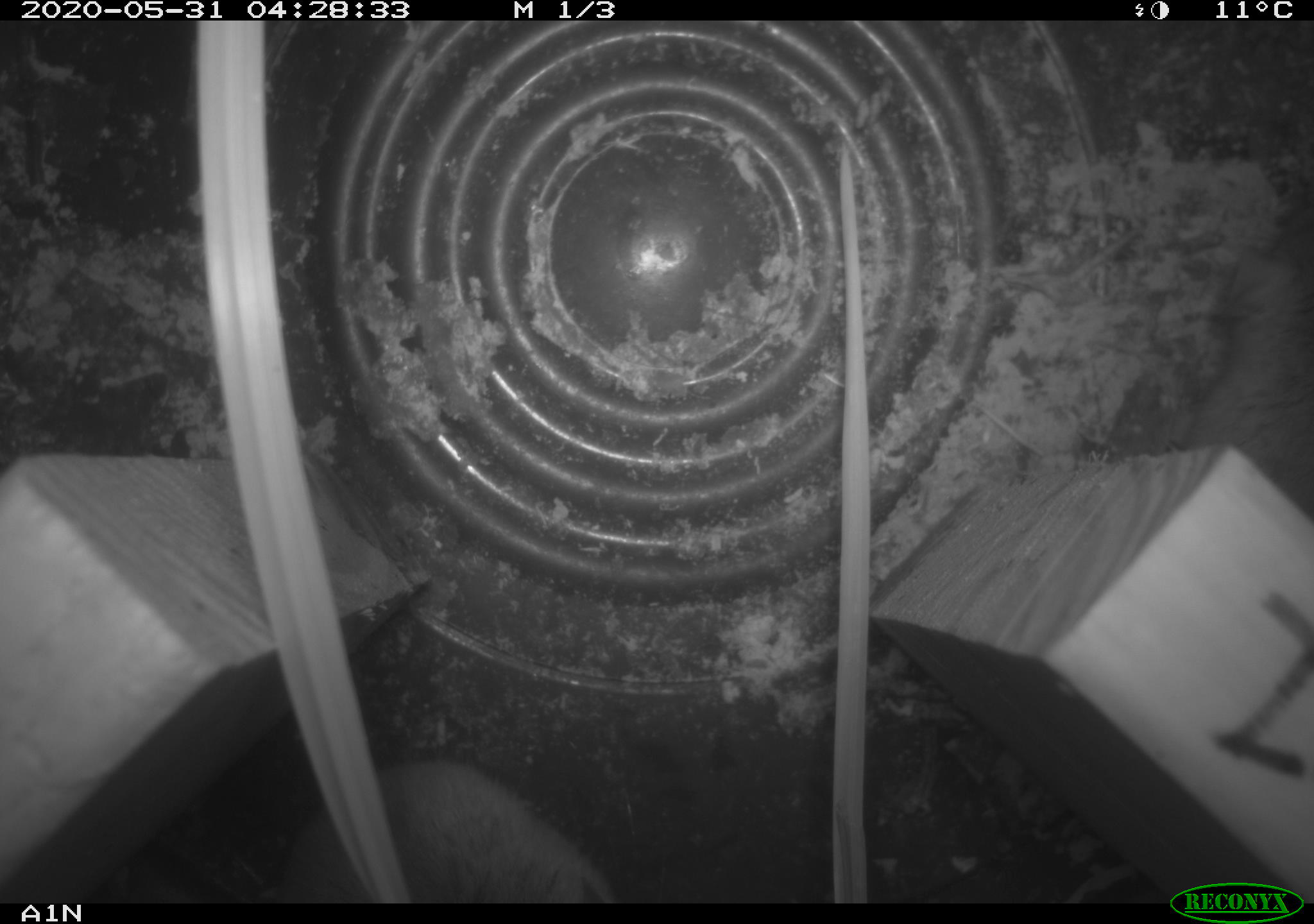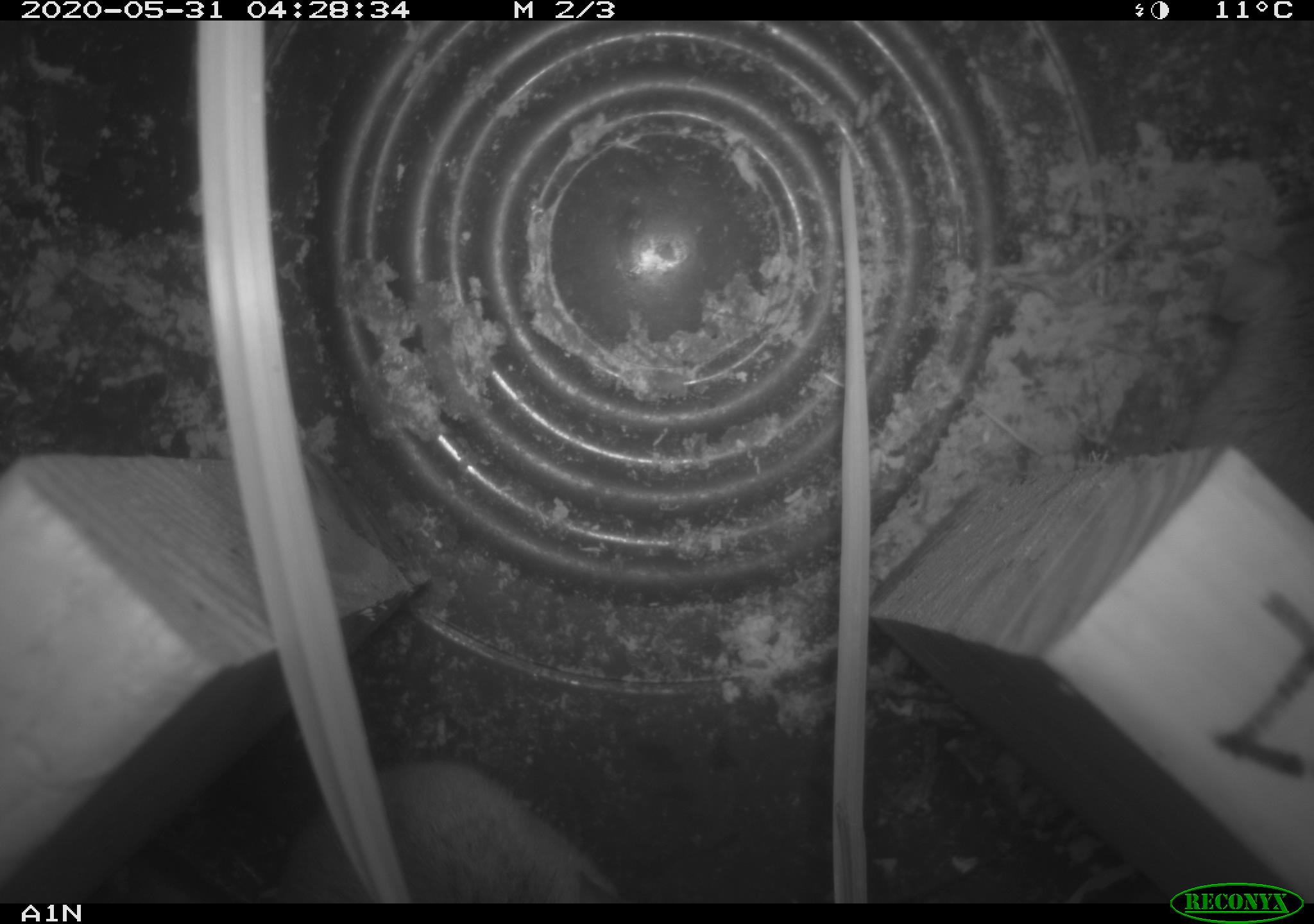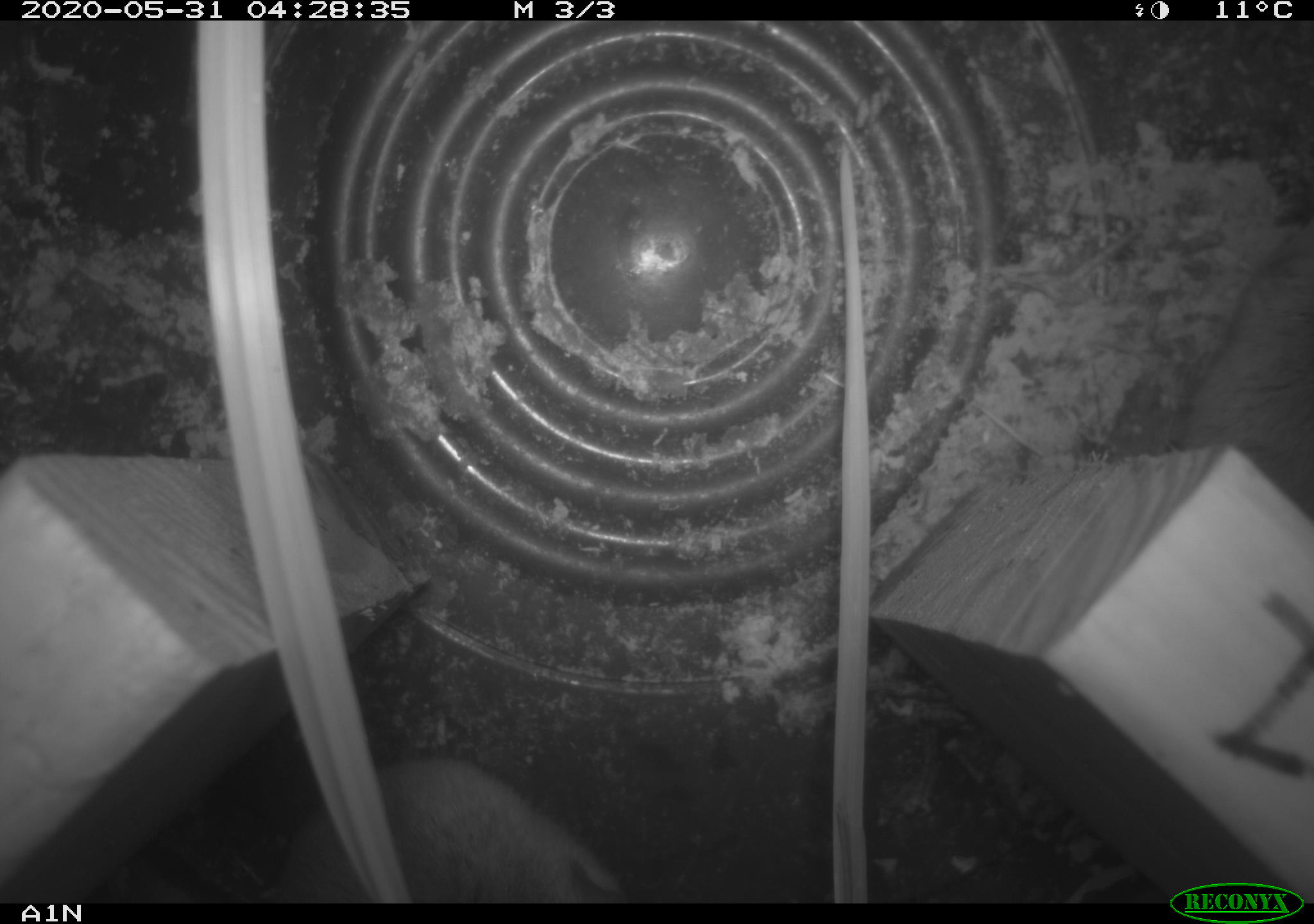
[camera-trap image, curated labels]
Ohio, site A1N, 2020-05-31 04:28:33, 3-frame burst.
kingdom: Animalia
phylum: Chordata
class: Mammalia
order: Rodentia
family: Cricetidae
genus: Peromyscus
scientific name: Peromyscus leucopus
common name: white-footed mouse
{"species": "white-footed mouse (Peromyscus leucopus)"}